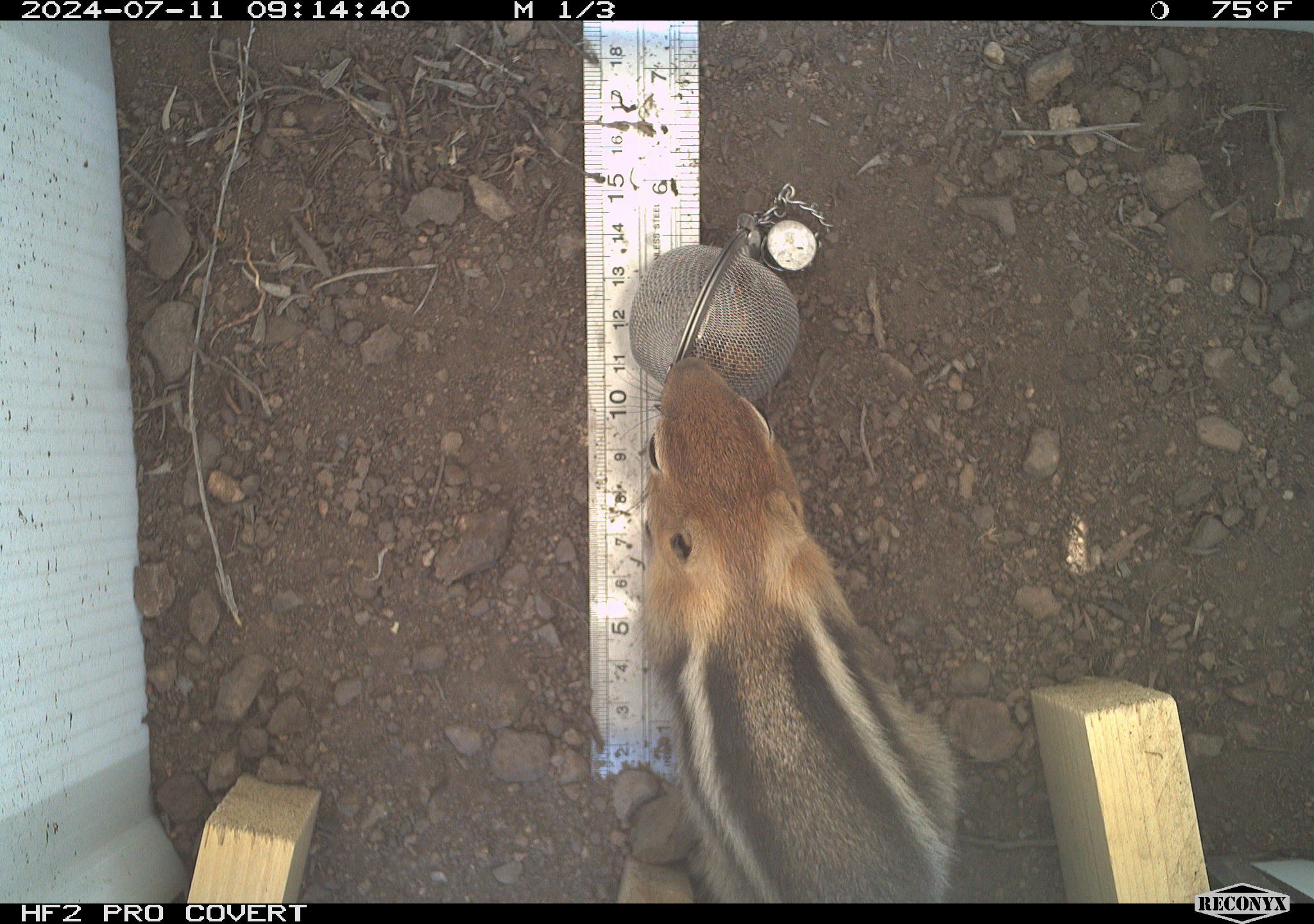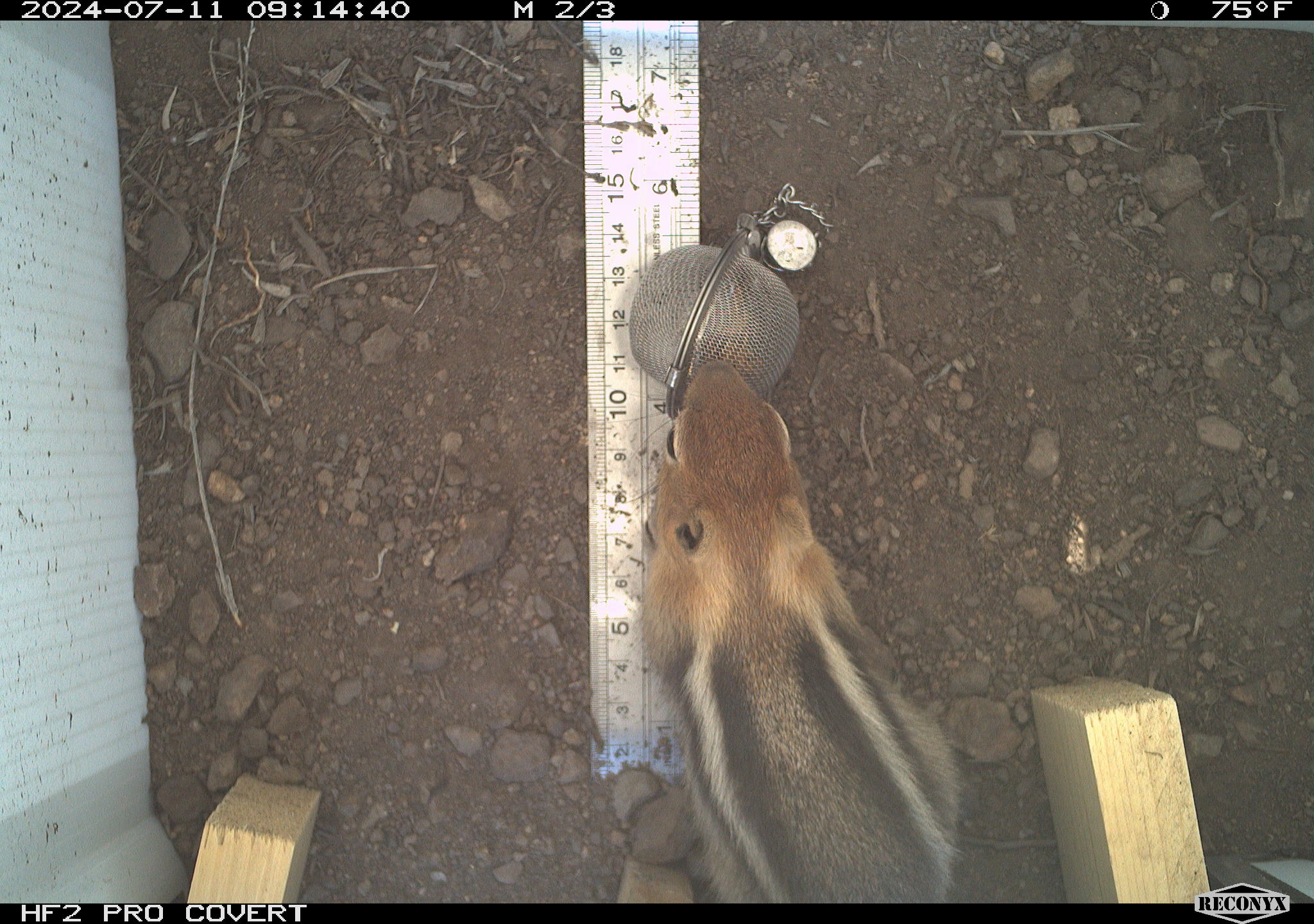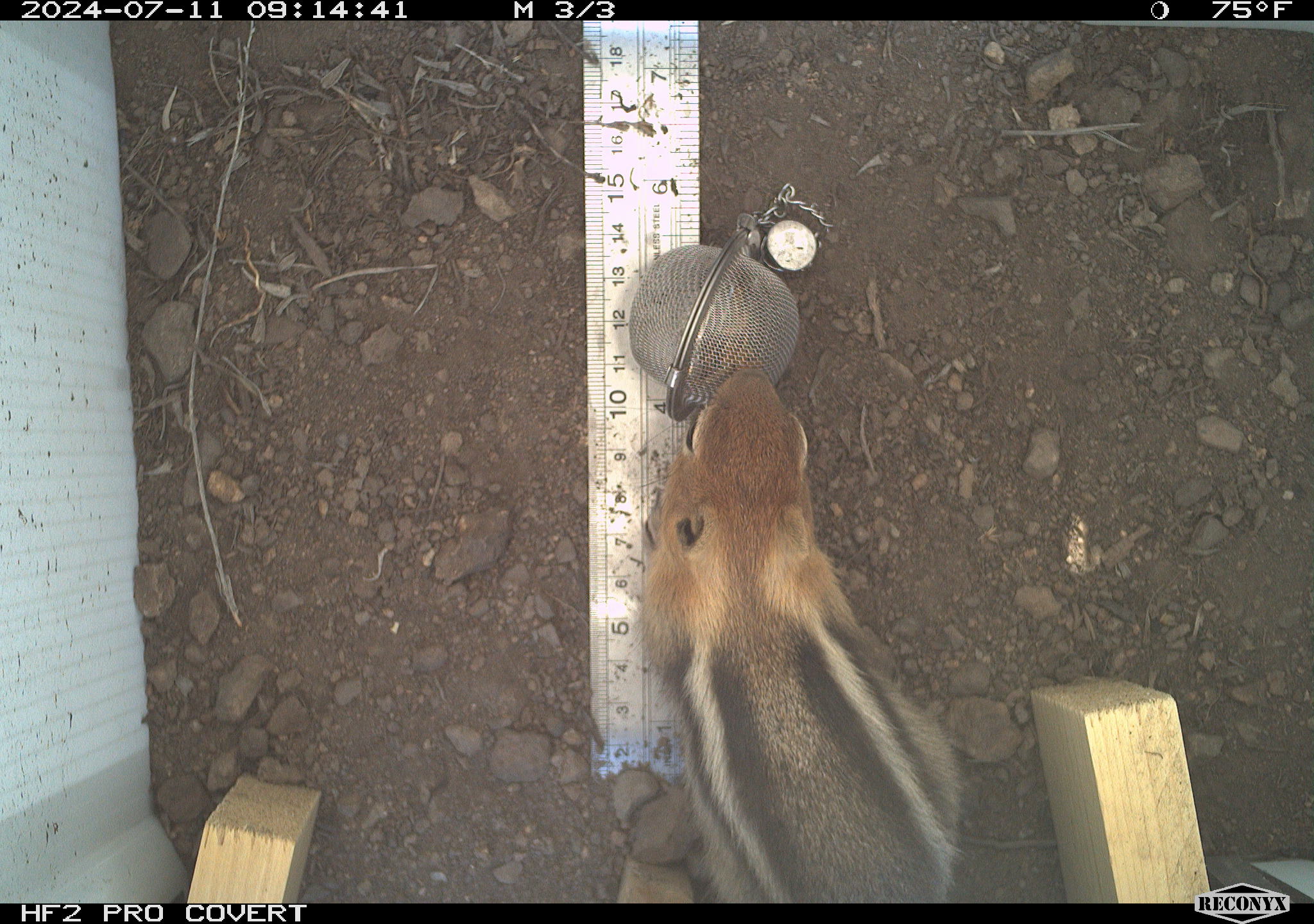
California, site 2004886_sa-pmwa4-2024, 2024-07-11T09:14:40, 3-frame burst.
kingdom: Animalia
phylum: Chordata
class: Mammalia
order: Rodentia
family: Sciuridae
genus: Callospermophilus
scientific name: Callospermophilus lateralis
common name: golden mantled ground squirrel